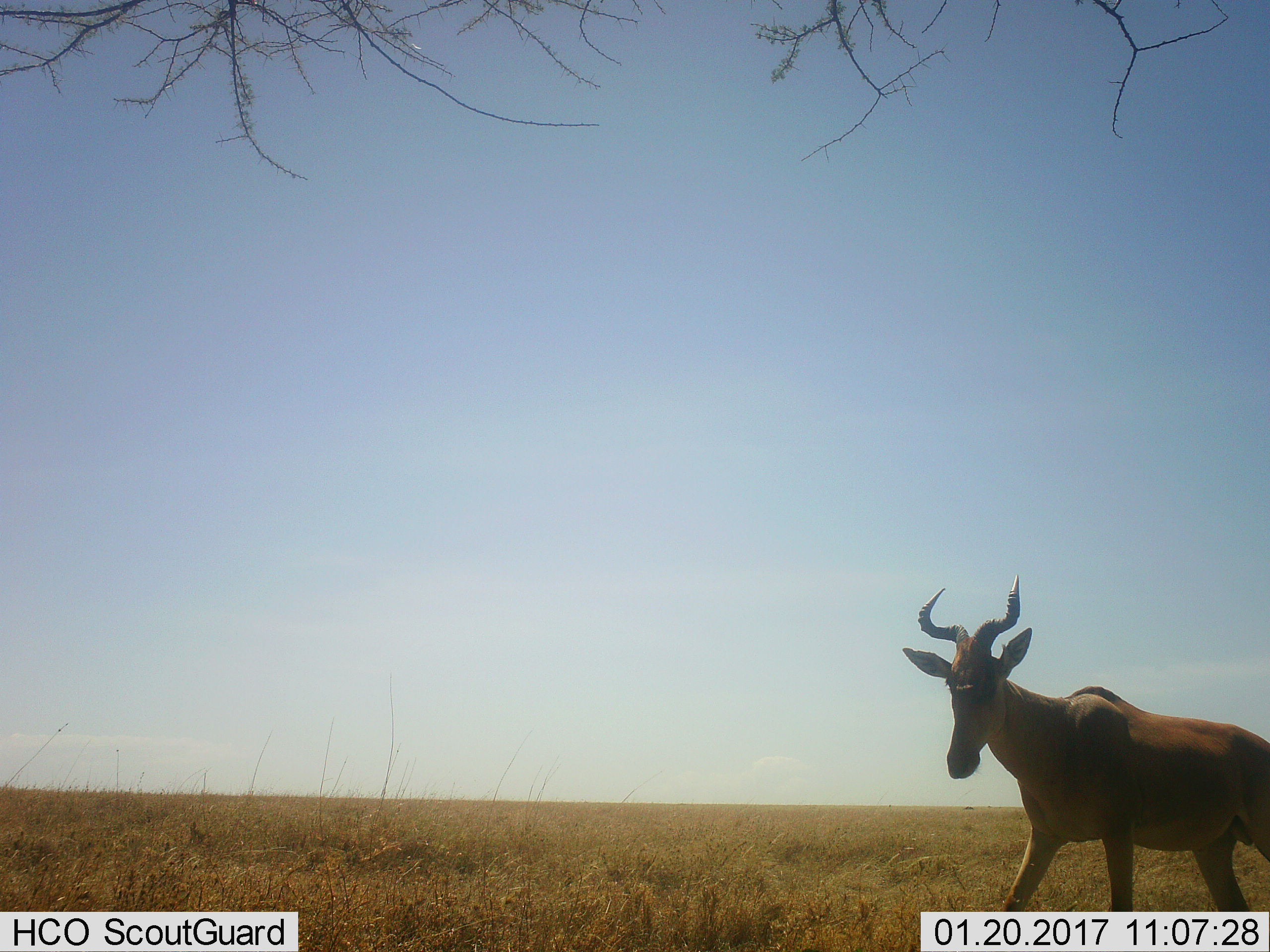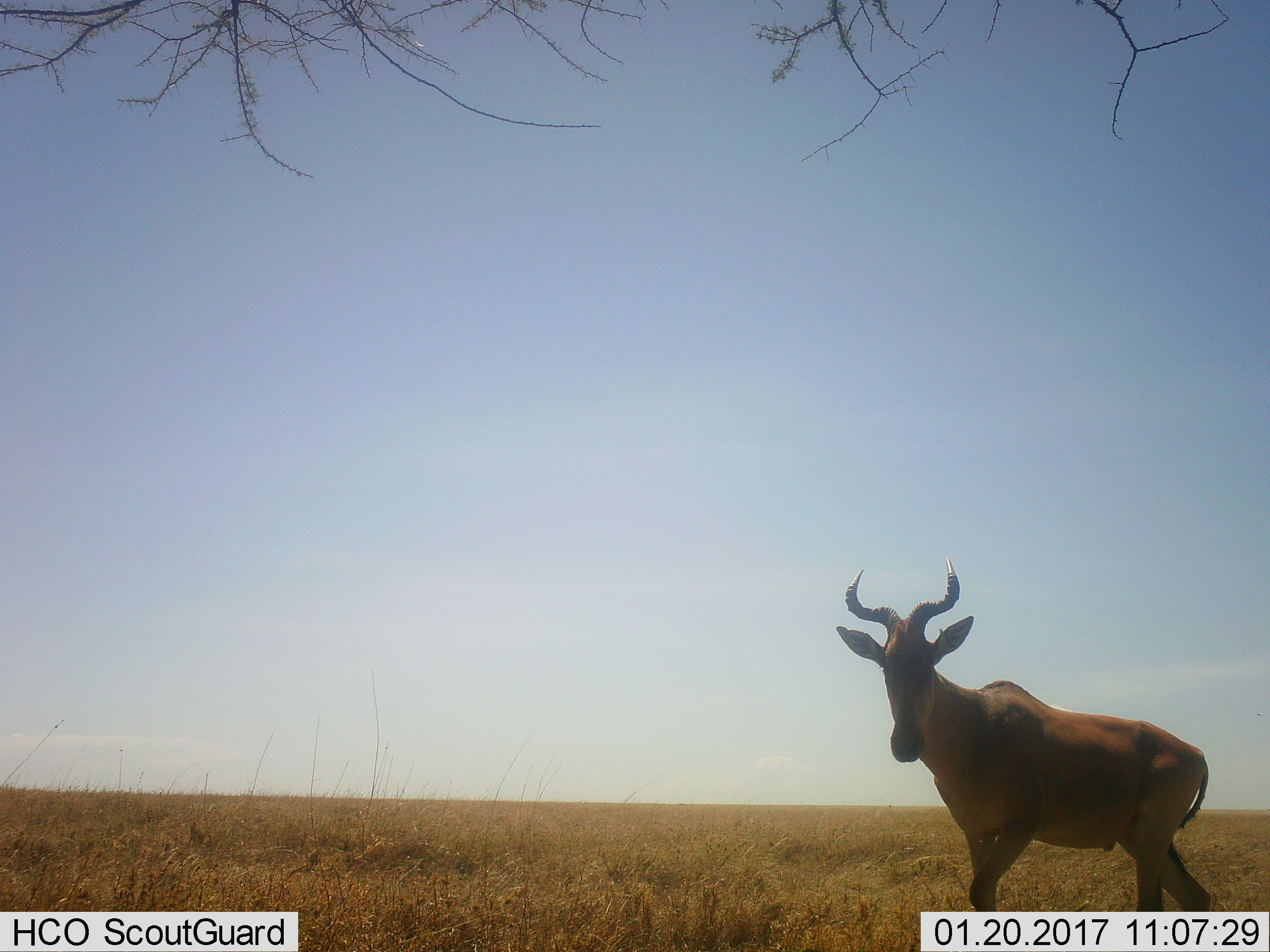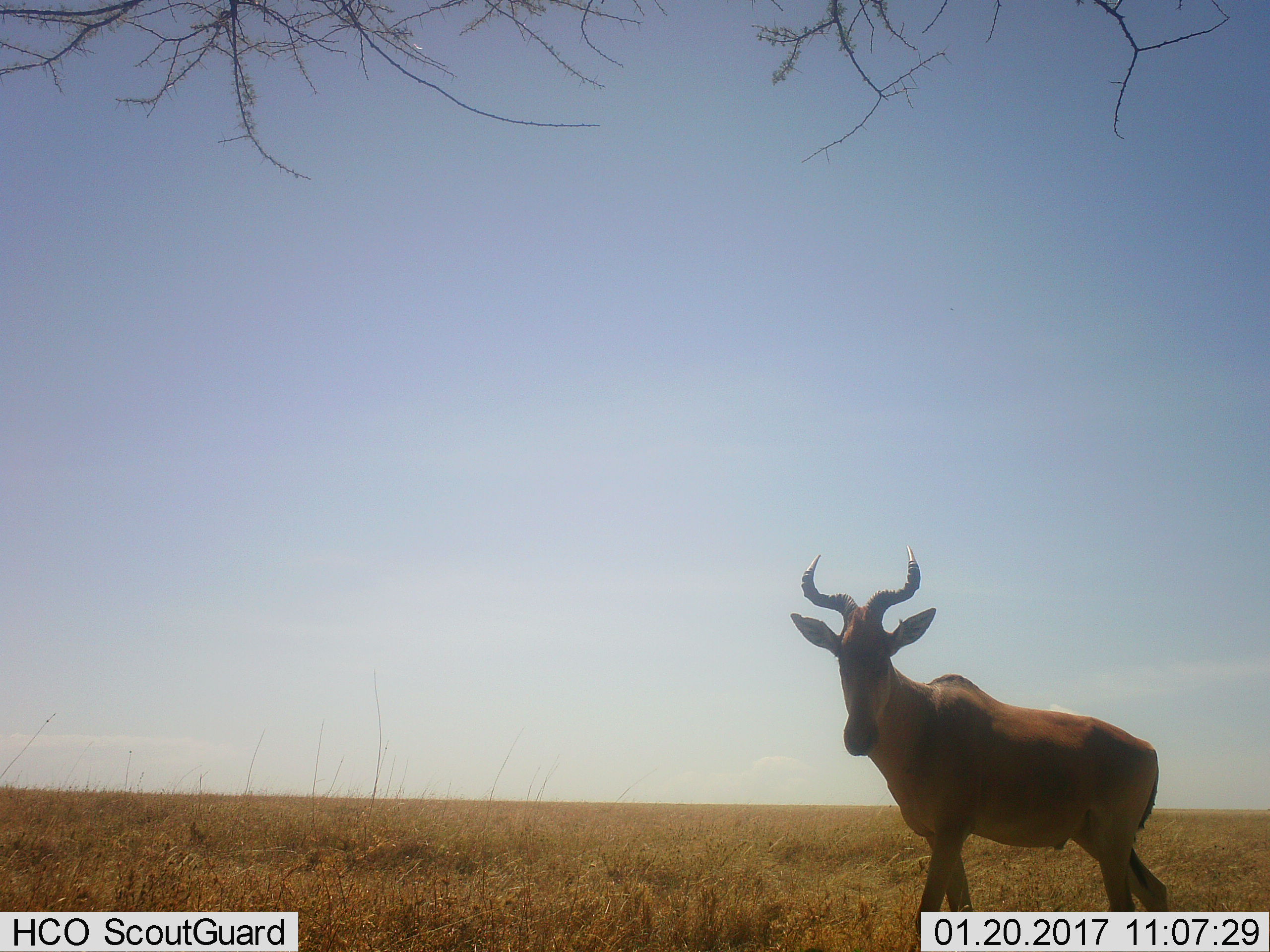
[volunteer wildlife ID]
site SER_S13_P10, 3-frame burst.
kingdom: Animalia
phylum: Chordata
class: Mammalia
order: Artiodactyla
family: Bovidae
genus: Alcelaphus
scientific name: Alcelaphus buselaphus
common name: hartebeest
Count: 1.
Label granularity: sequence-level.